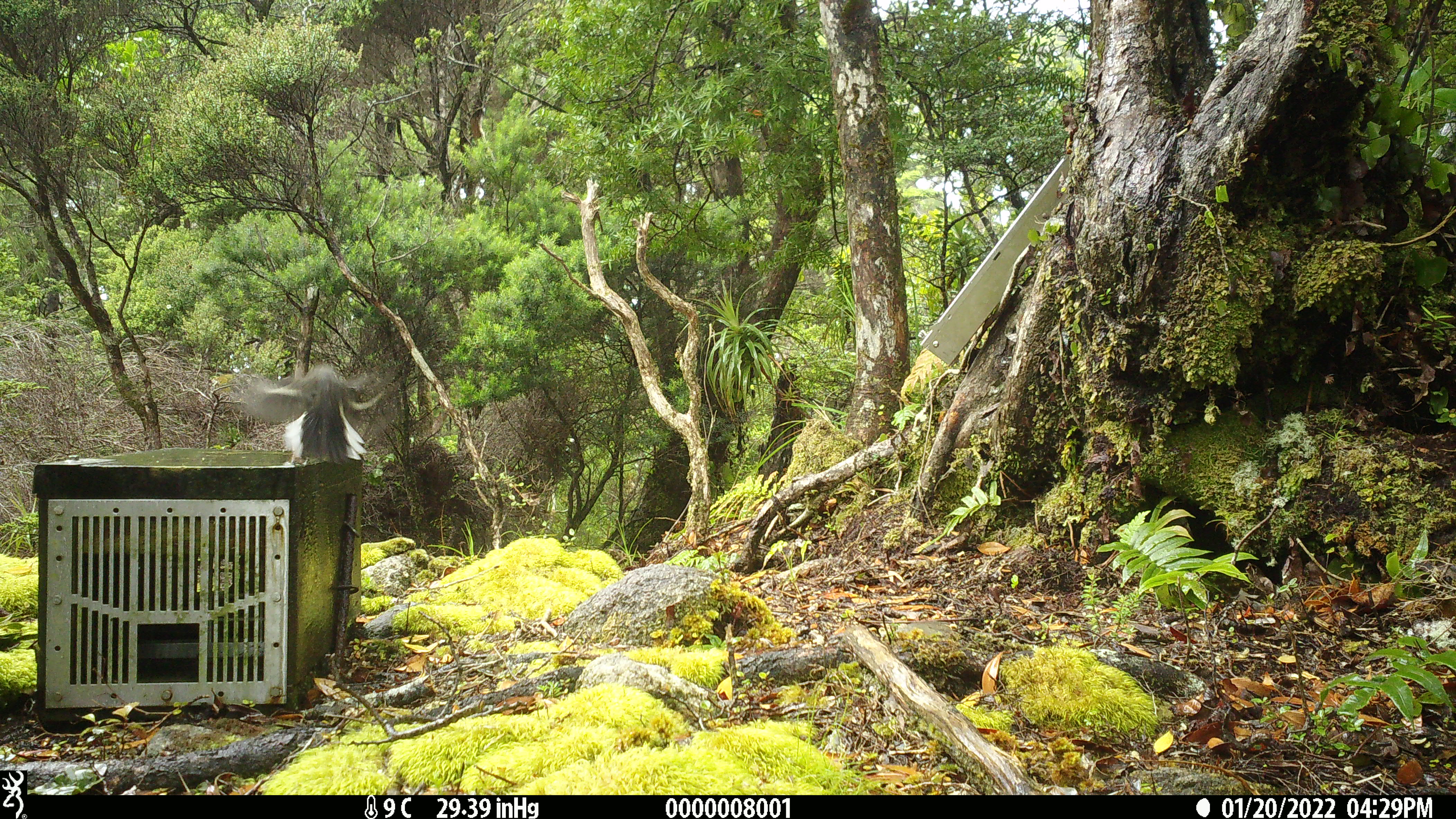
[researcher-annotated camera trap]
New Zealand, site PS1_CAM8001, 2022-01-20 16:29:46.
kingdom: Animalia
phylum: Chordata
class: Aves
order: Passeriformes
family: Petroicidae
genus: Petroica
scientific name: Petroica macrocephala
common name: tomtit